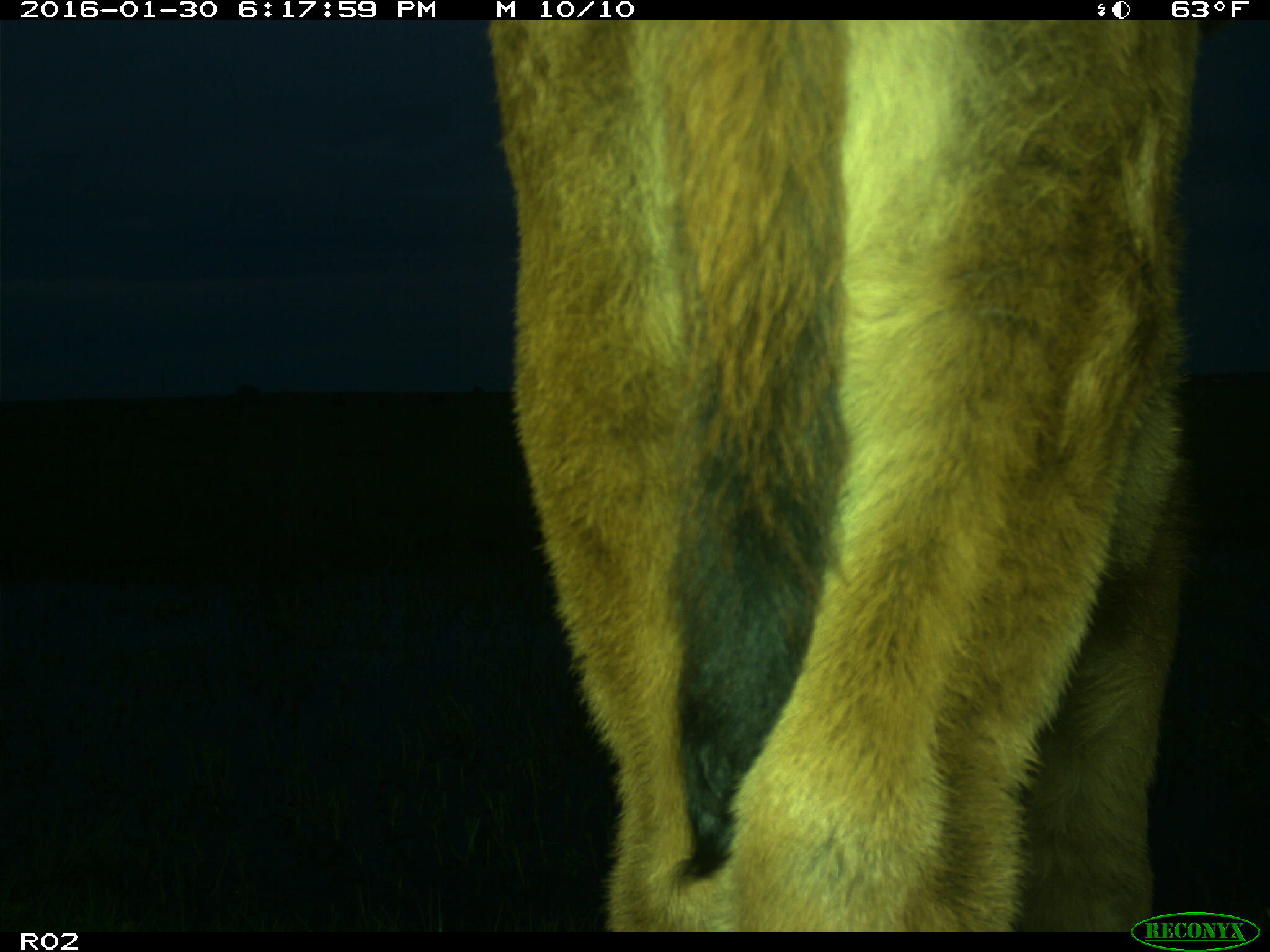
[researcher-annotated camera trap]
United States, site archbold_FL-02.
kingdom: Animalia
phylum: Chordata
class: Mammalia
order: Artiodactyla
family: Bovidae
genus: Bos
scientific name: Bos taurus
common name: domestic cow